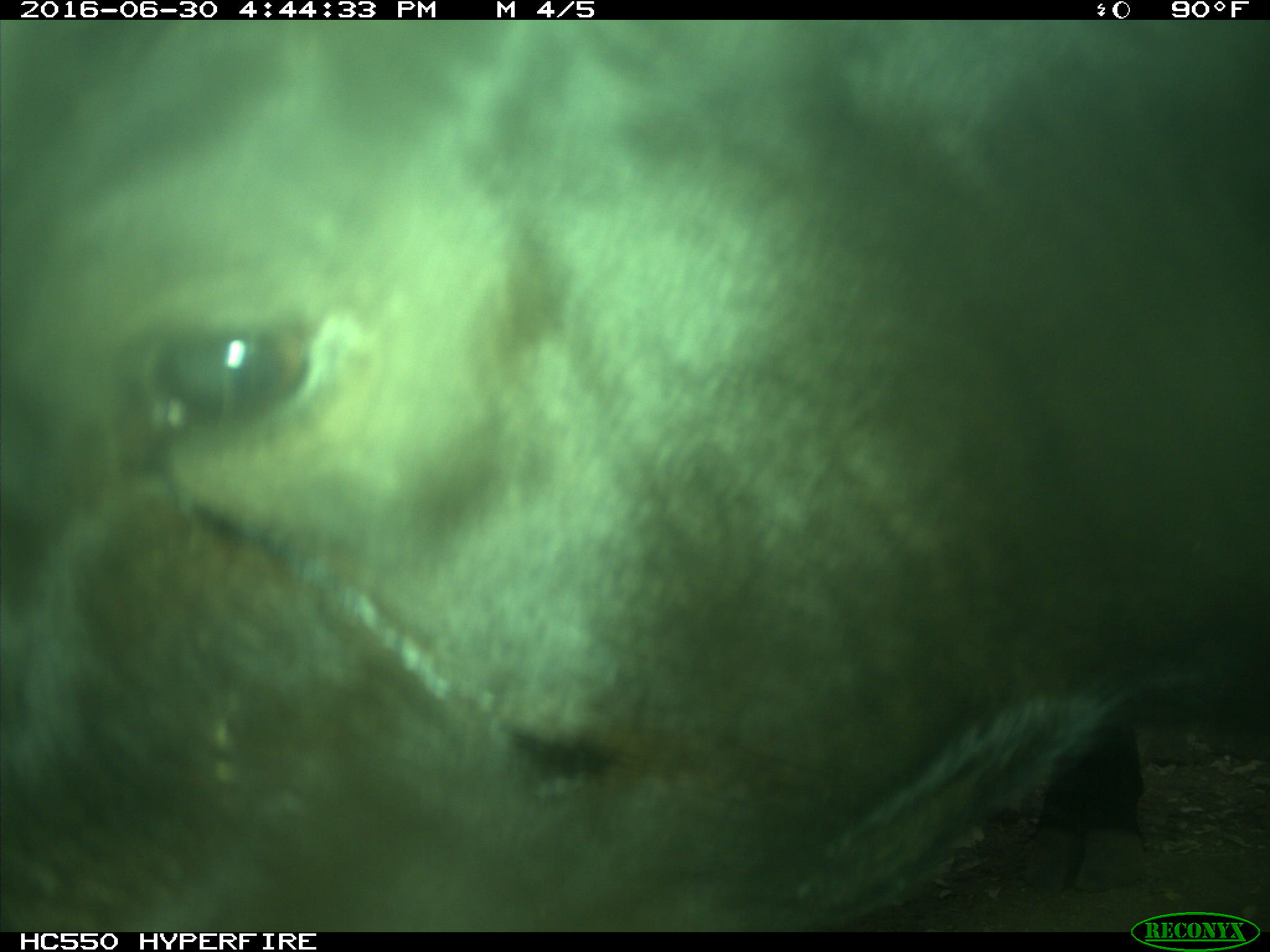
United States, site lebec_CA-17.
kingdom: Animalia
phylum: Chordata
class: Mammalia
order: Artiodactyla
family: Bovidae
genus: Bos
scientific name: Bos taurus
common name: domestic cow